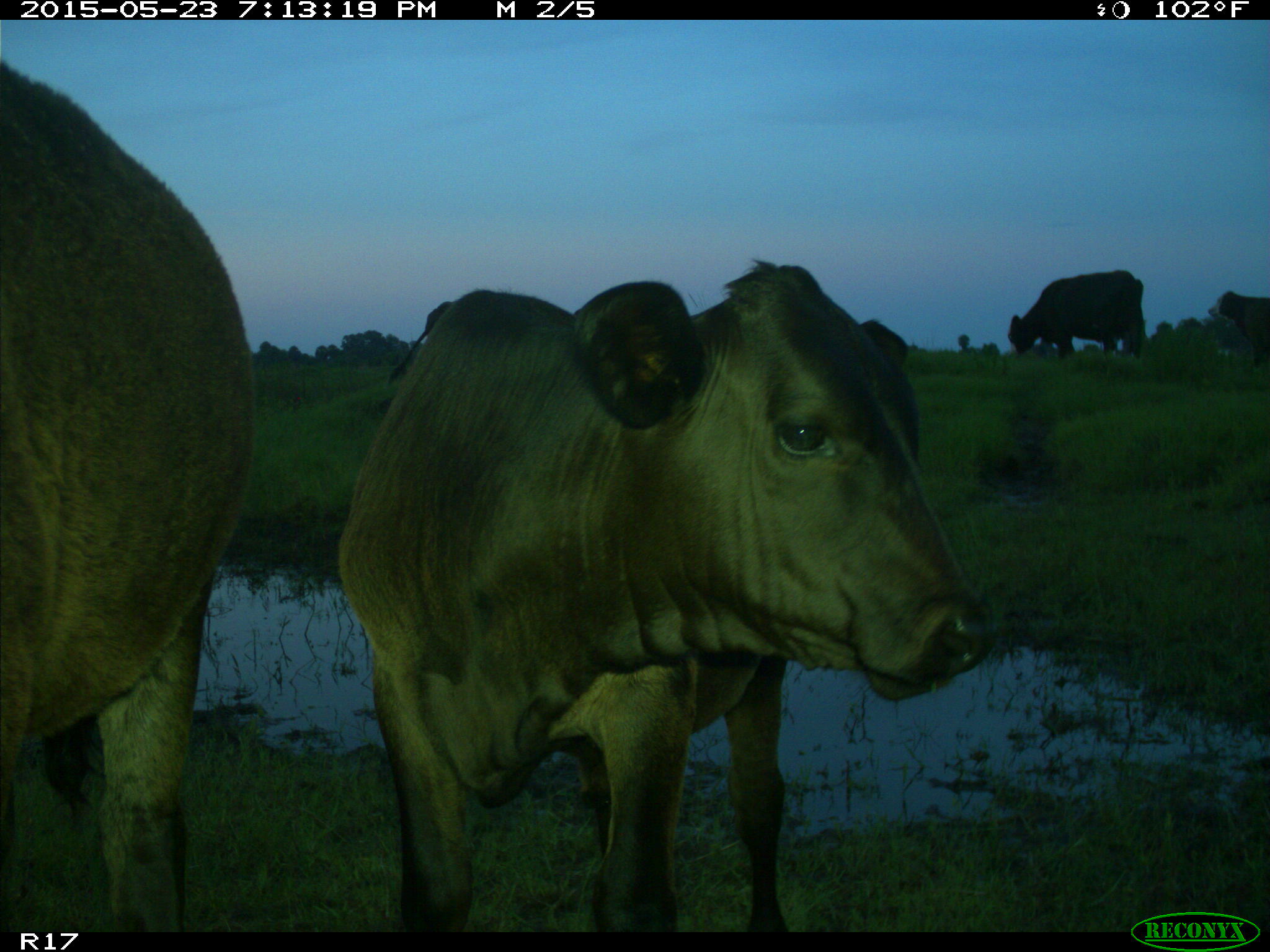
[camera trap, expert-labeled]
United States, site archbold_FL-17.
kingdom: Animalia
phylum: Chordata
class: Mammalia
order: Artiodactyla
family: Bovidae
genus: Bos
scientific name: Bos taurus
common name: domestic cow